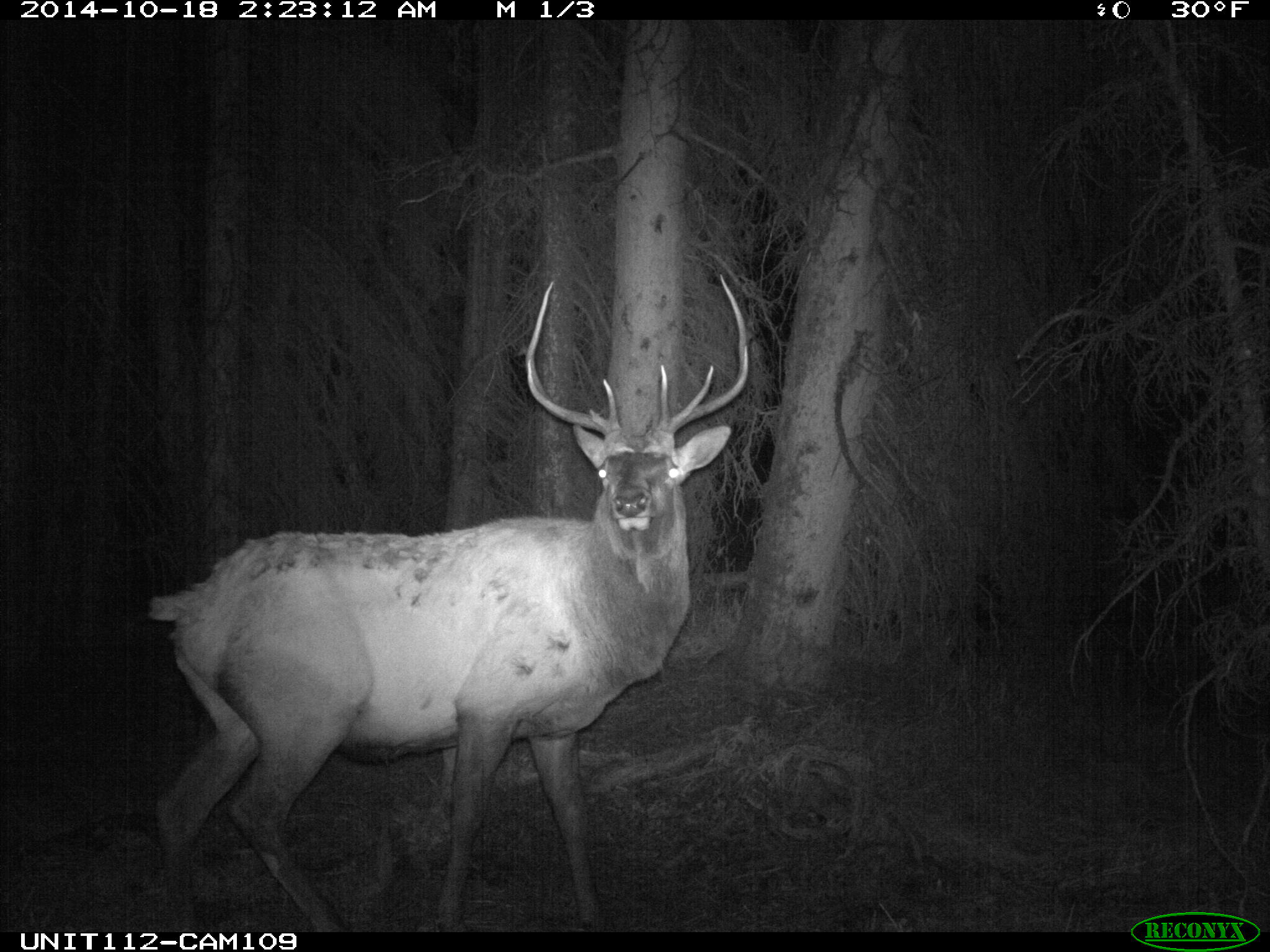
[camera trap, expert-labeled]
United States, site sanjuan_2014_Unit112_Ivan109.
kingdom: Animalia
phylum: Chordata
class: Mammalia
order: Artiodactyla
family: Cervidae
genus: Cervus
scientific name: Cervus elaphus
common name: red deer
Cervus elaphus (red deer).